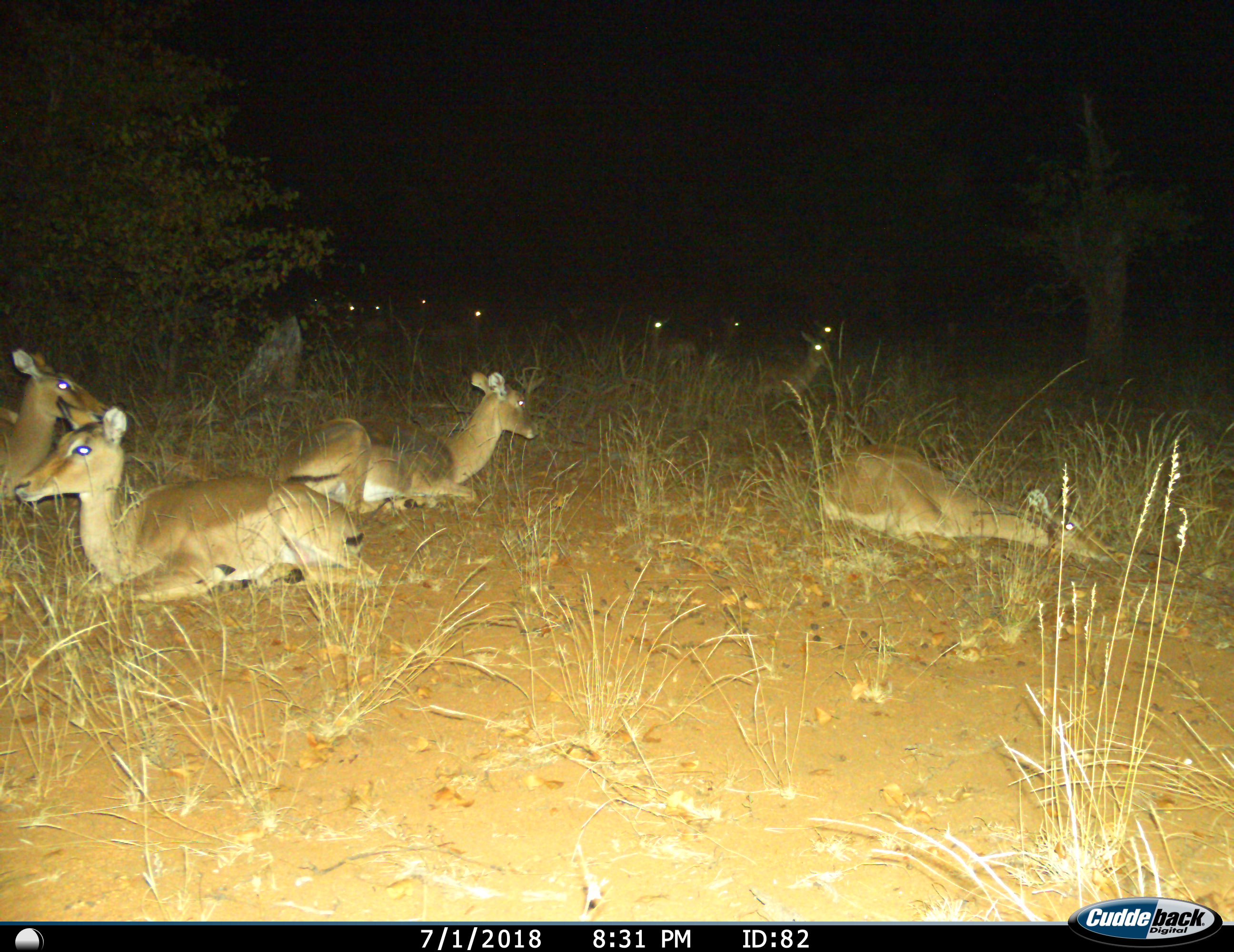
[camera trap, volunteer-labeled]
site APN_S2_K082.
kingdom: Animalia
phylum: Chordata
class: Mammalia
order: Artiodactyla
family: Bovidae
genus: Aepyceros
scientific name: Aepyceros melampus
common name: impala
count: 11-50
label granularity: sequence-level